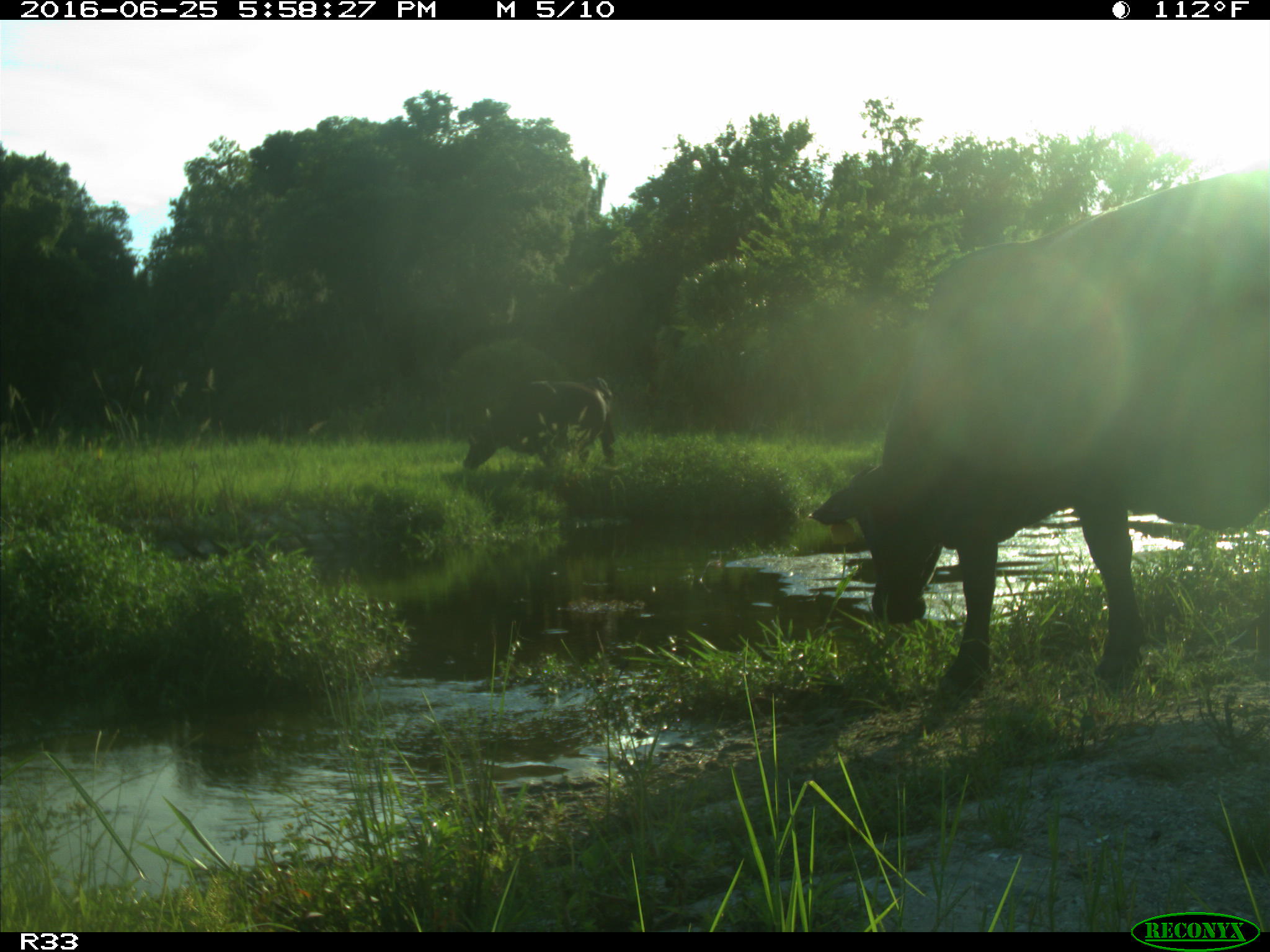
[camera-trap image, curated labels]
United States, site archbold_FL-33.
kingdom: Animalia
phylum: Chordata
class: Mammalia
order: Artiodactyla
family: Bovidae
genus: Bos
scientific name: Bos taurus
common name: domestic cow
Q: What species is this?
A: Bos taurus (domestic cow).